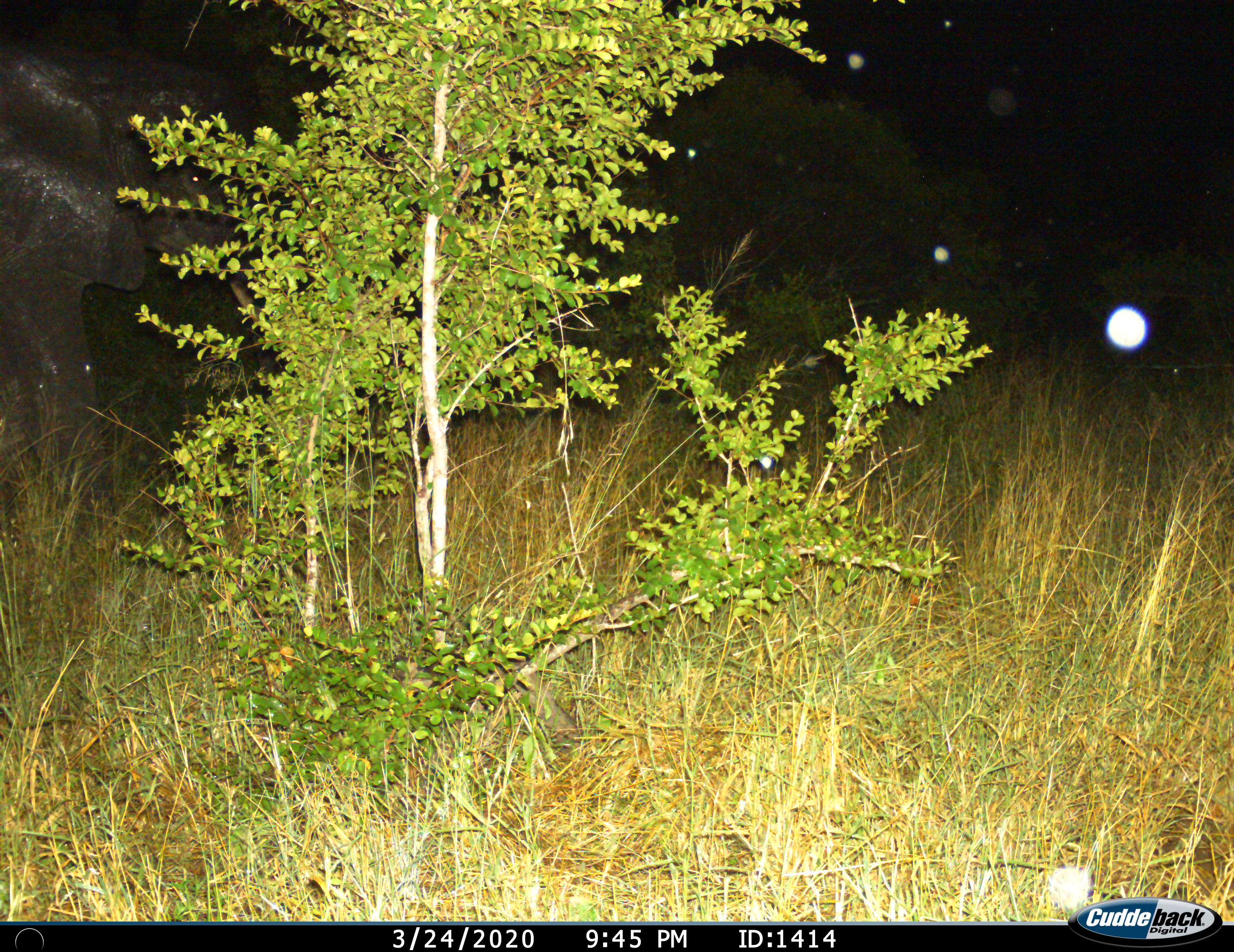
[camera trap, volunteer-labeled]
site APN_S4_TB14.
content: unidentified animal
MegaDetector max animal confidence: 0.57